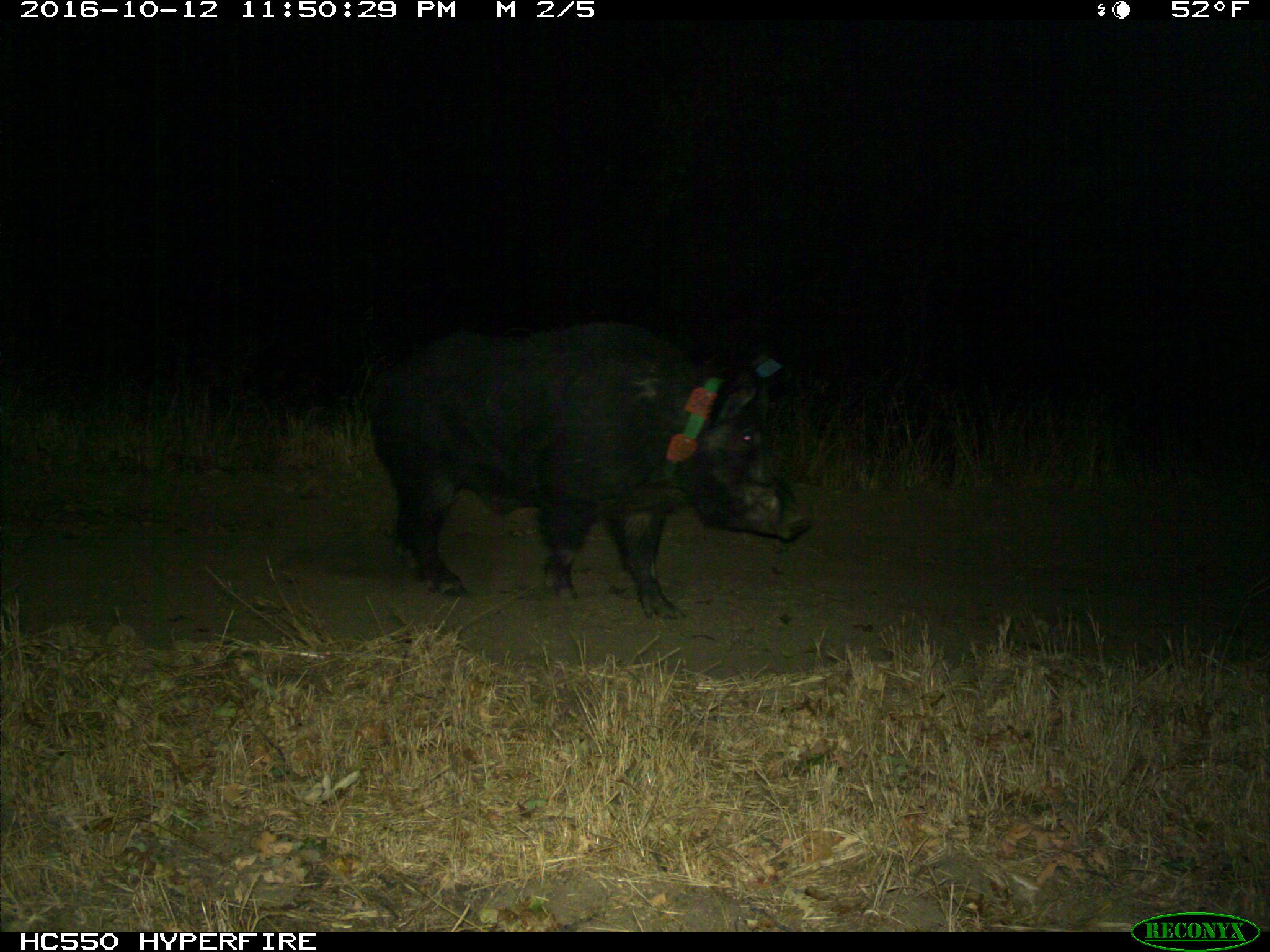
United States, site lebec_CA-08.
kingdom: Animalia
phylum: Chordata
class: Mammalia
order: Artiodactyla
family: Suidae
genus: Sus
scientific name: Sus scrofa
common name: wild boar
Sus scrofa (wild boar).